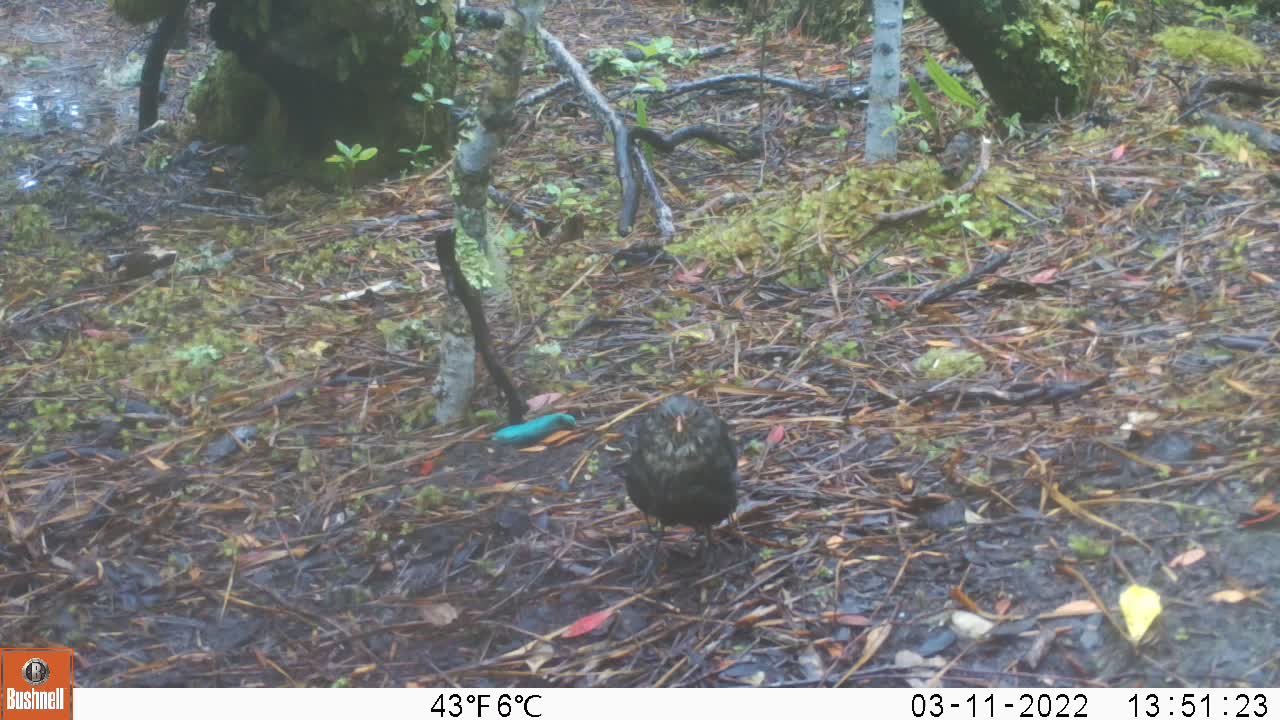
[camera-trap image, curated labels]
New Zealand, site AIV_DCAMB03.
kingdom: Animalia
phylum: Chordata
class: Aves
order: Passeriformes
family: Turdidae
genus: Turdus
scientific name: Turdus merula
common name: eurasian blackbird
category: blackbird